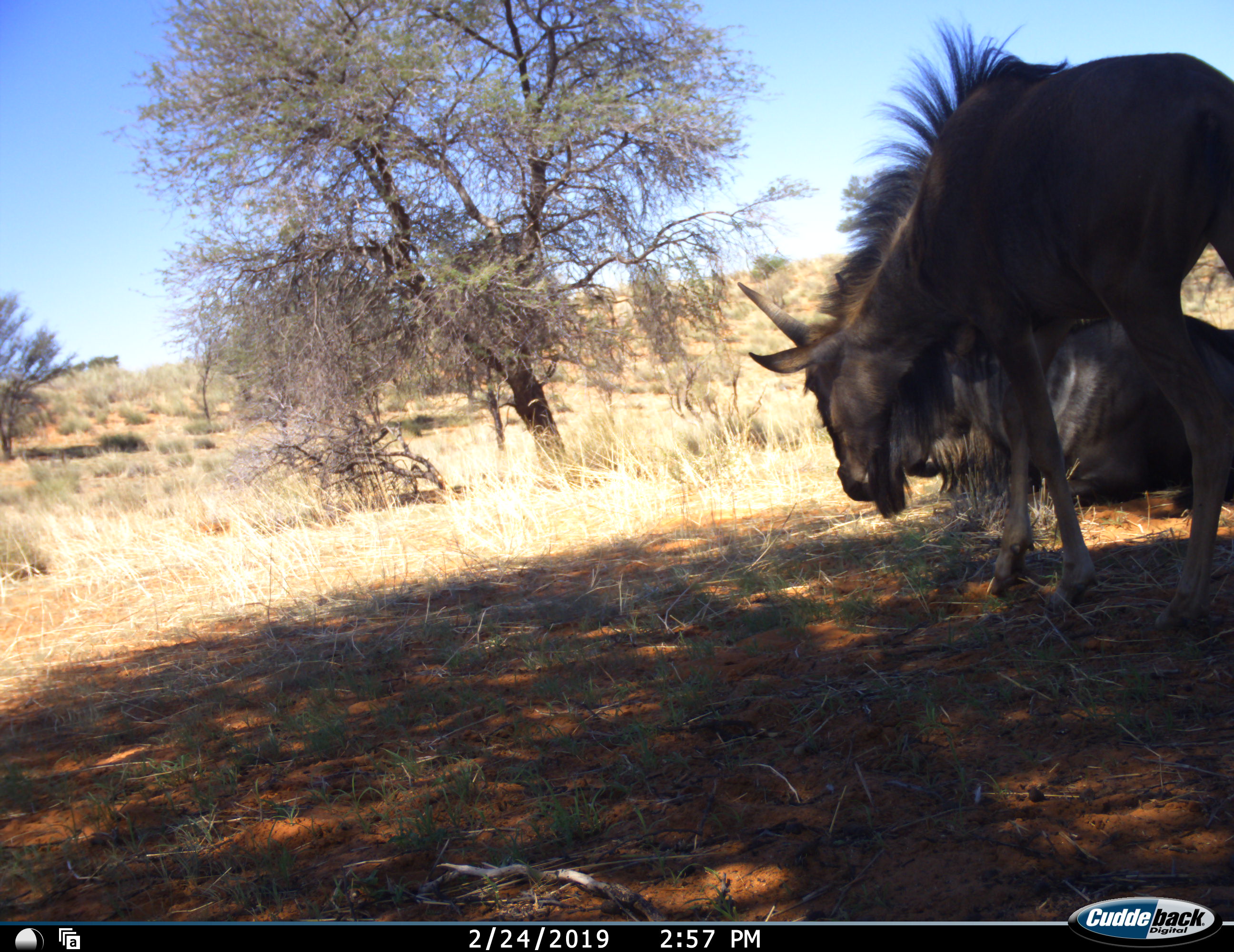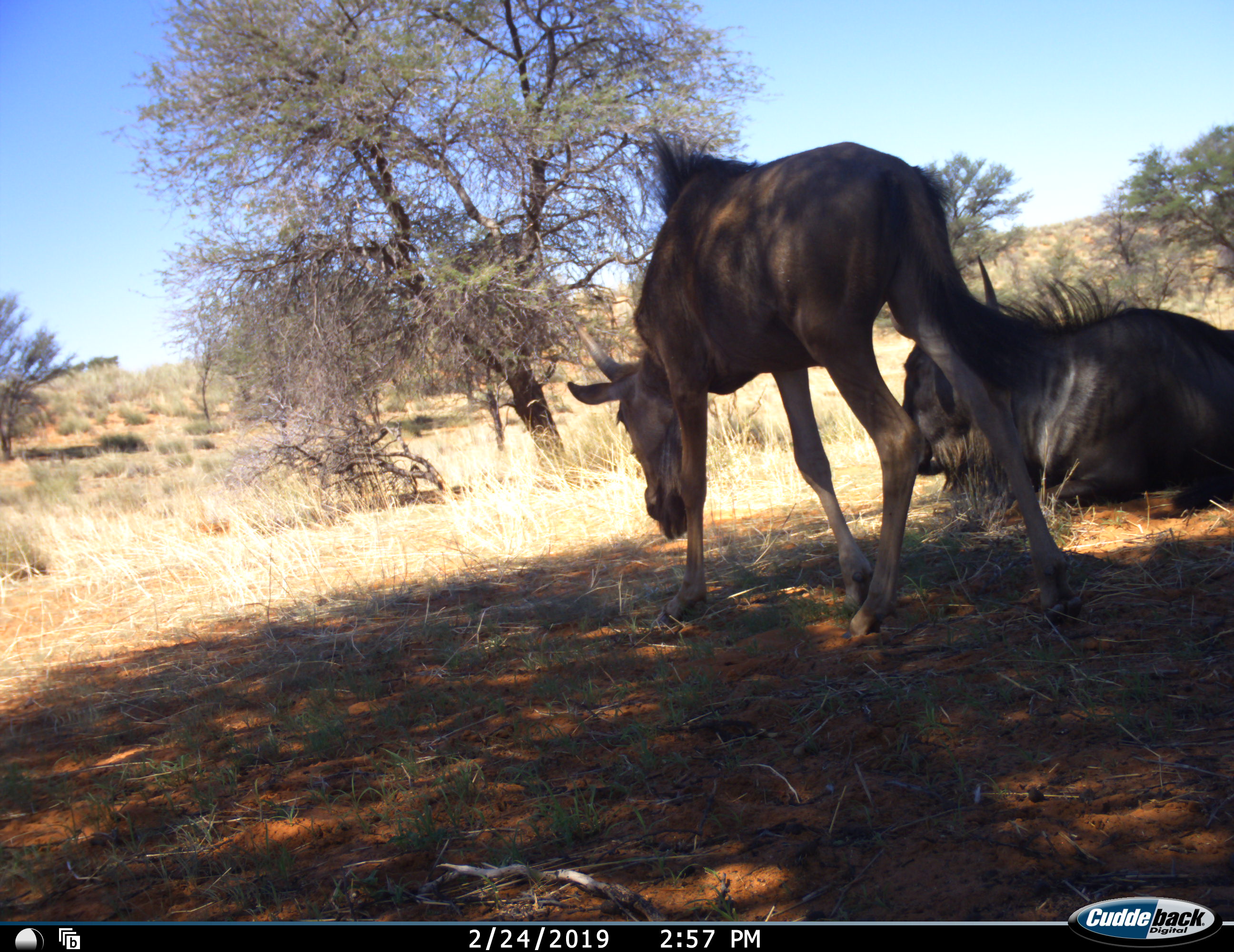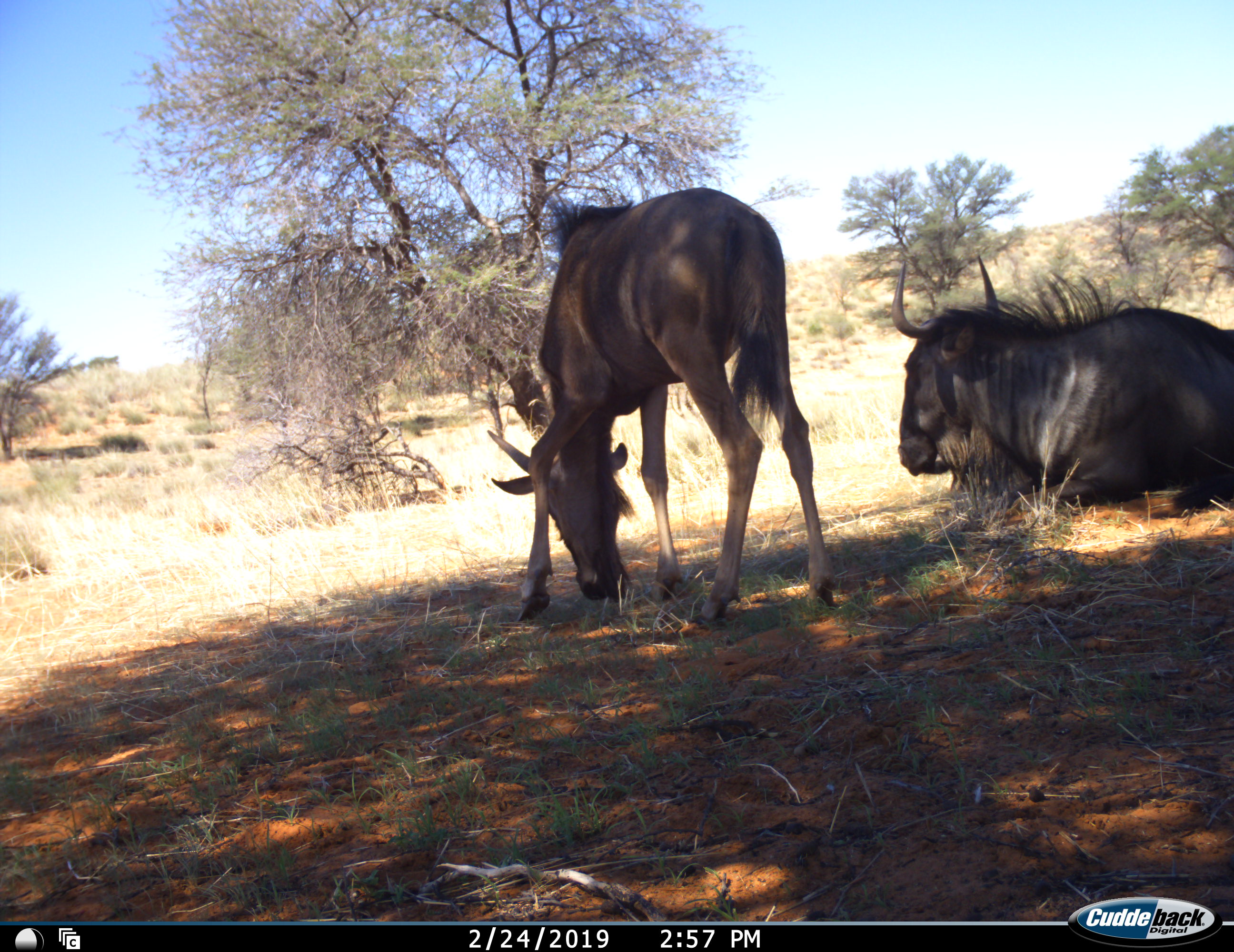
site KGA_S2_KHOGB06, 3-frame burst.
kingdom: Animalia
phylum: Chordata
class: Mammalia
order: Artiodactyla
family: Bovidae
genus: Connochaetes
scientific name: Connochaetes taurinus taurinus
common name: blue wildebeest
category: wildebeestblue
Wildebeestblue (blue wildebeest) (Connochaetes taurinus taurinus), count 2. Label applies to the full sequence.